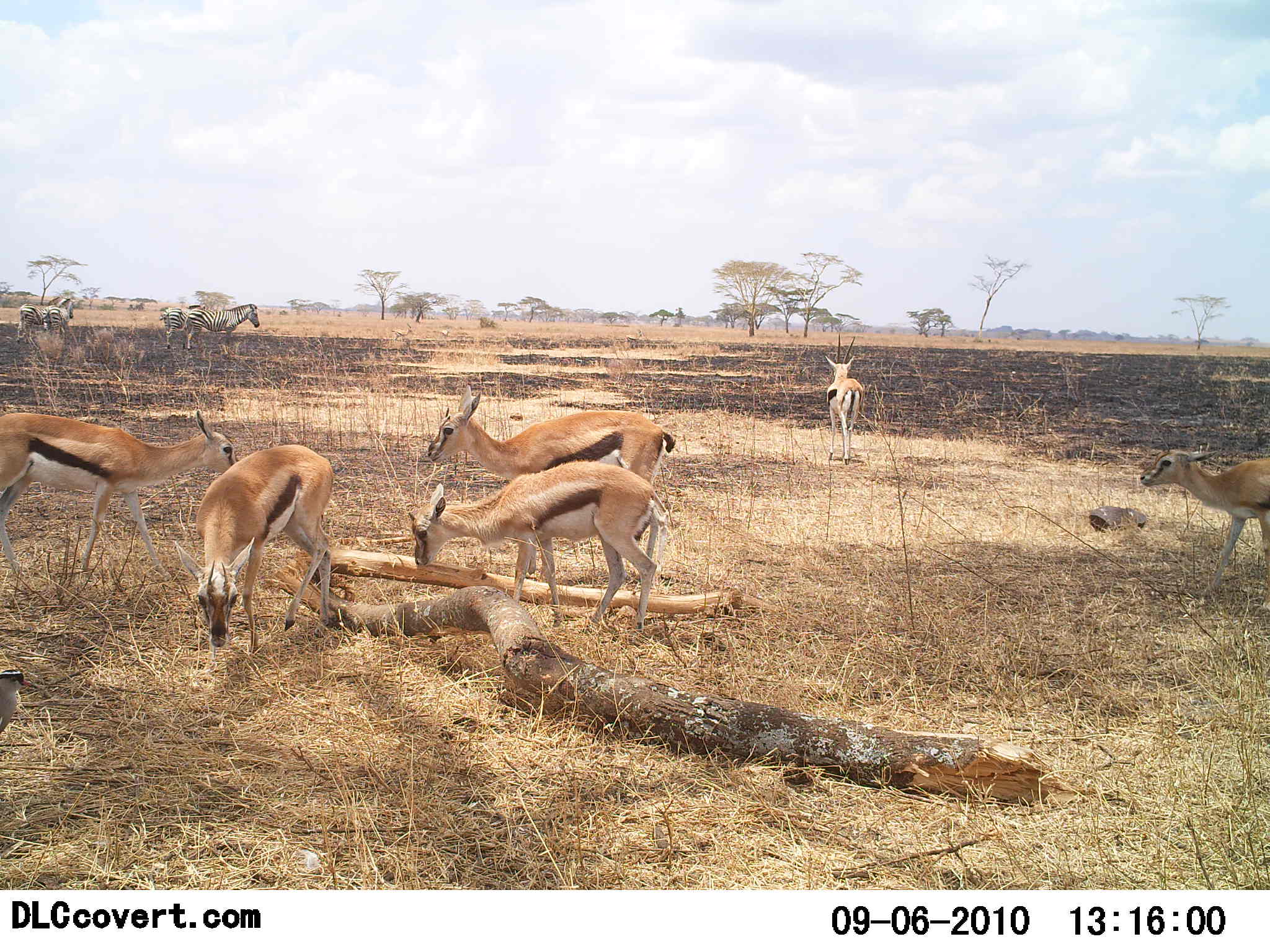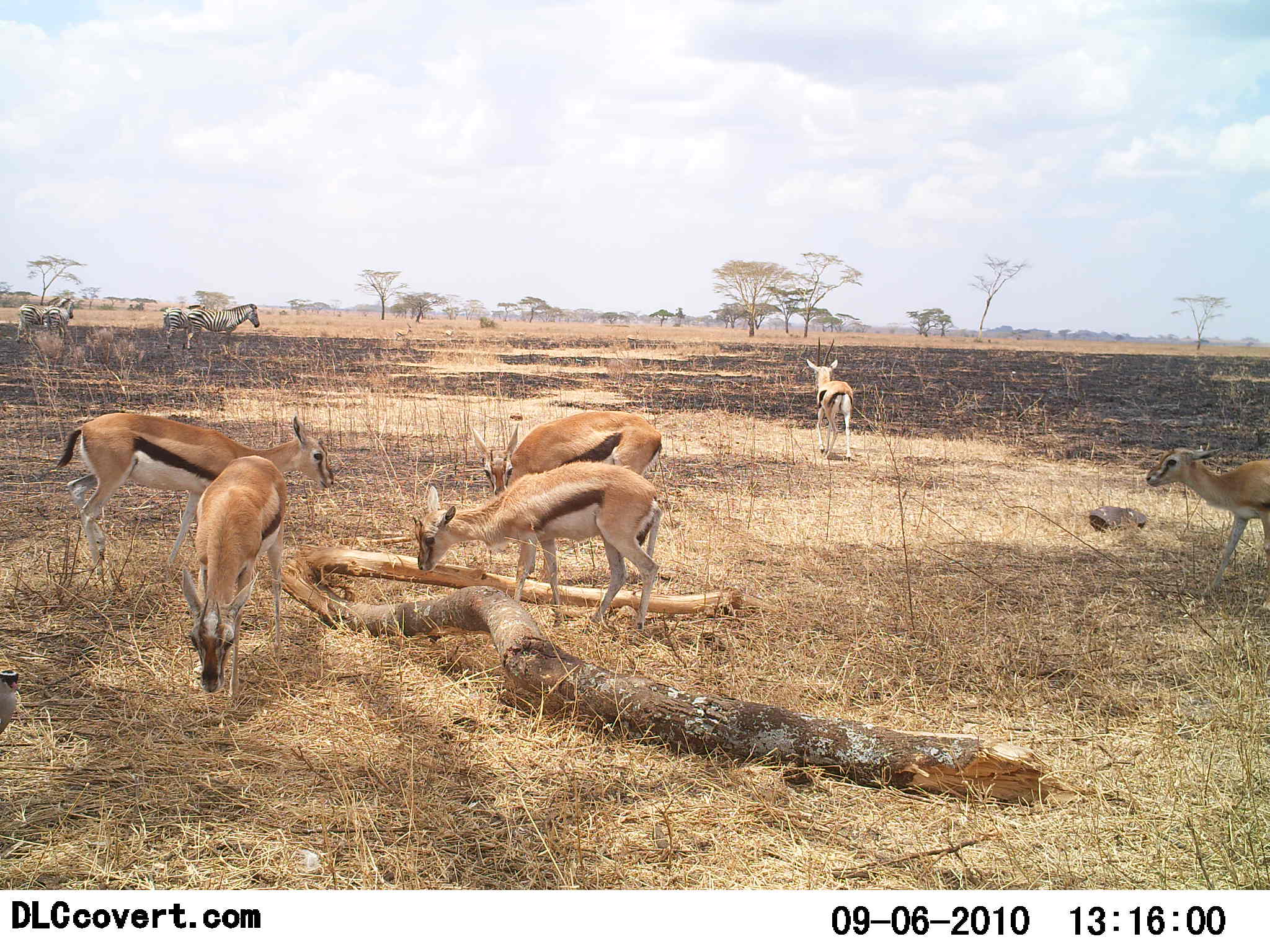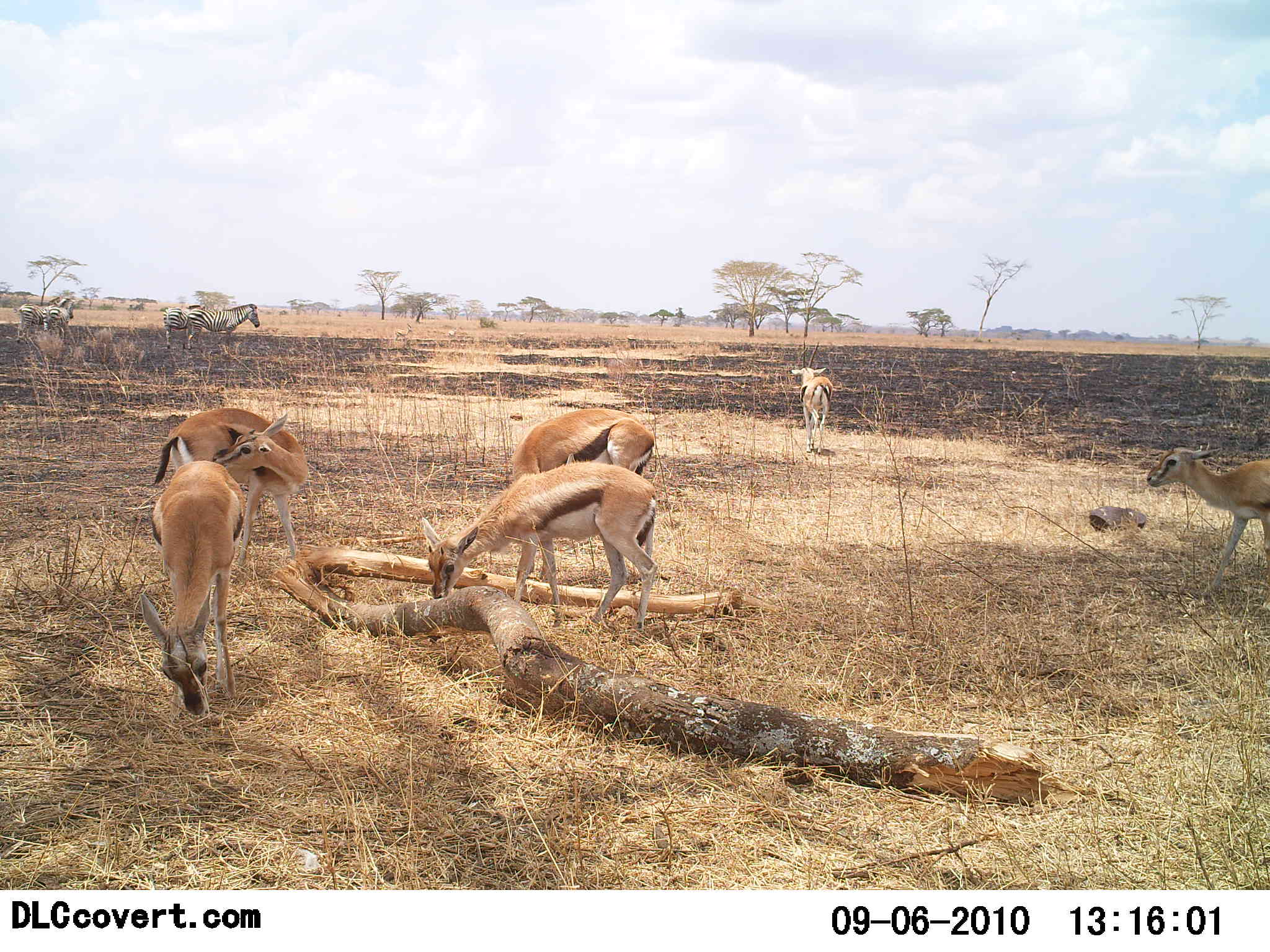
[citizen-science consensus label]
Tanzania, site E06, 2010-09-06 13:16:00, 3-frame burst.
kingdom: Animalia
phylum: Chordata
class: Mammalia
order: Artiodactyla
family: Bovidae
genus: Eudorcas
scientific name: Eudorcas thomsonii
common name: thomson's gazelle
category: gazellethomsons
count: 6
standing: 45%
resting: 0%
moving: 50%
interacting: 9%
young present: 9%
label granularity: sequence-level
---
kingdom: Animalia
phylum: Chordata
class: Mammalia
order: Perissodactyla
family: Equidae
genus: Equus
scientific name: Equus quagga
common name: plains zebra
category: zebra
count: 3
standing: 92%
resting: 0%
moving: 0%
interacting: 0%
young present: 0%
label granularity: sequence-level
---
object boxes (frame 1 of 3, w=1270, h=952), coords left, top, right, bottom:
animal: 404, 459, 671, 633; 0, 403, 238, 586; 422, 383, 681, 539; 172, 444, 336, 642; 1140, 444, 1270, 600; 819, 352, 870, 470; 179, 297, 265, 359; 16, 292, 78, 349; 0, 661, 29, 745; 161, 303, 207, 352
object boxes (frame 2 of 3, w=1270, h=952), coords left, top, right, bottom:
animal: 52, 407, 343, 582; 404, 462, 662, 638; 458, 403, 676, 567; 186, 453, 293, 700; 1145, 444, 1270, 602; 801, 355, 858, 465; 180, 299, 262, 361; 13, 294, 80, 360; 161, 300, 206, 356; 1, 662, 20, 746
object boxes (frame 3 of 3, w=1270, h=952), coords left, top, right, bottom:
animal: 415, 465, 661, 644; 142, 461, 251, 714; 148, 407, 310, 568; 501, 407, 658, 557; 1146, 443, 1270, 601; 784, 365, 835, 456; 189, 301, 262, 356; 161, 300, 203, 349; 42, 297, 82, 347; 11, 302, 47, 342